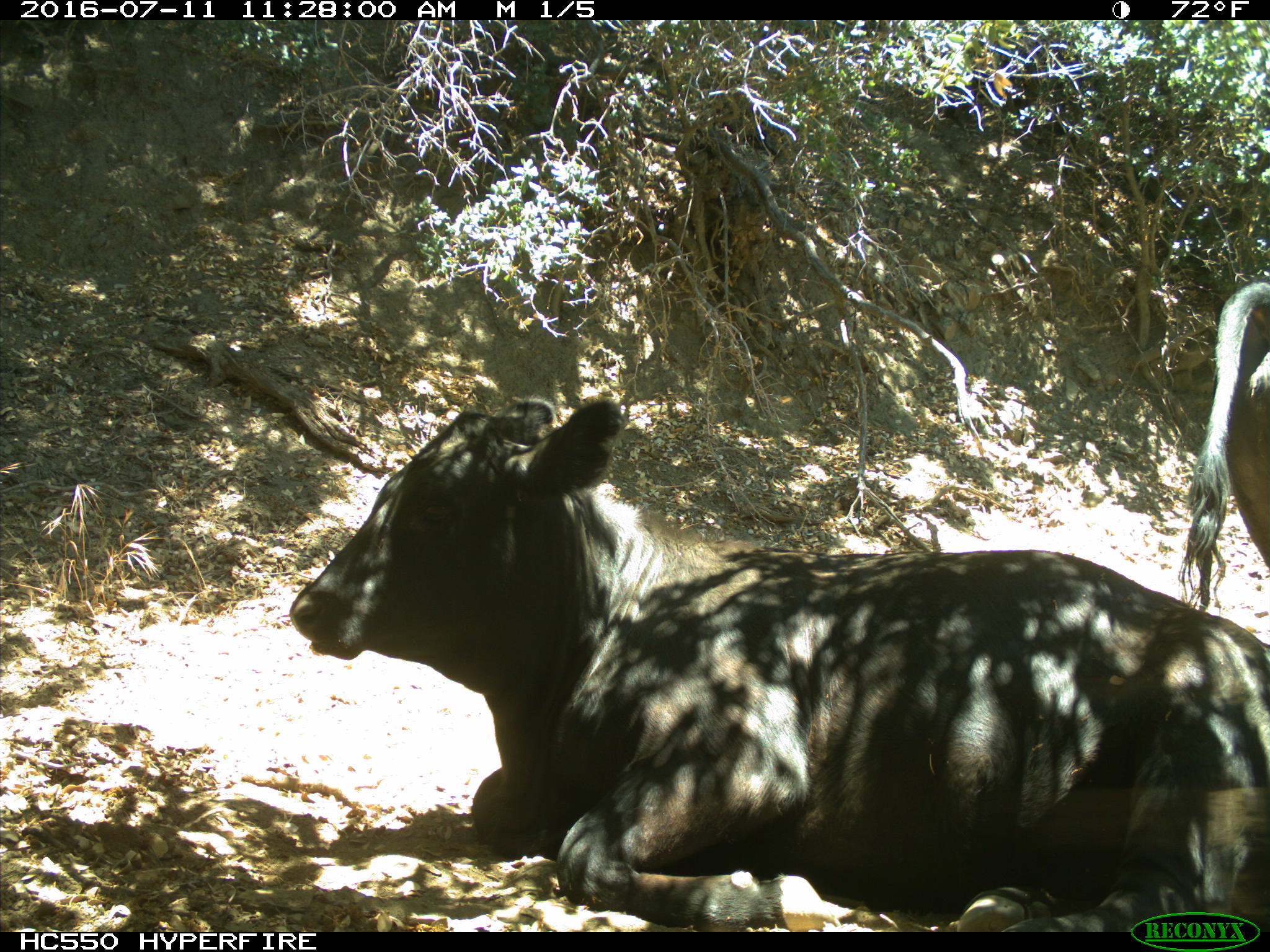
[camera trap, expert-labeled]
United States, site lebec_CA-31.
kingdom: Animalia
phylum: Chordata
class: Mammalia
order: Artiodactyla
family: Bovidae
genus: Bos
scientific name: Bos taurus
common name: domestic cow